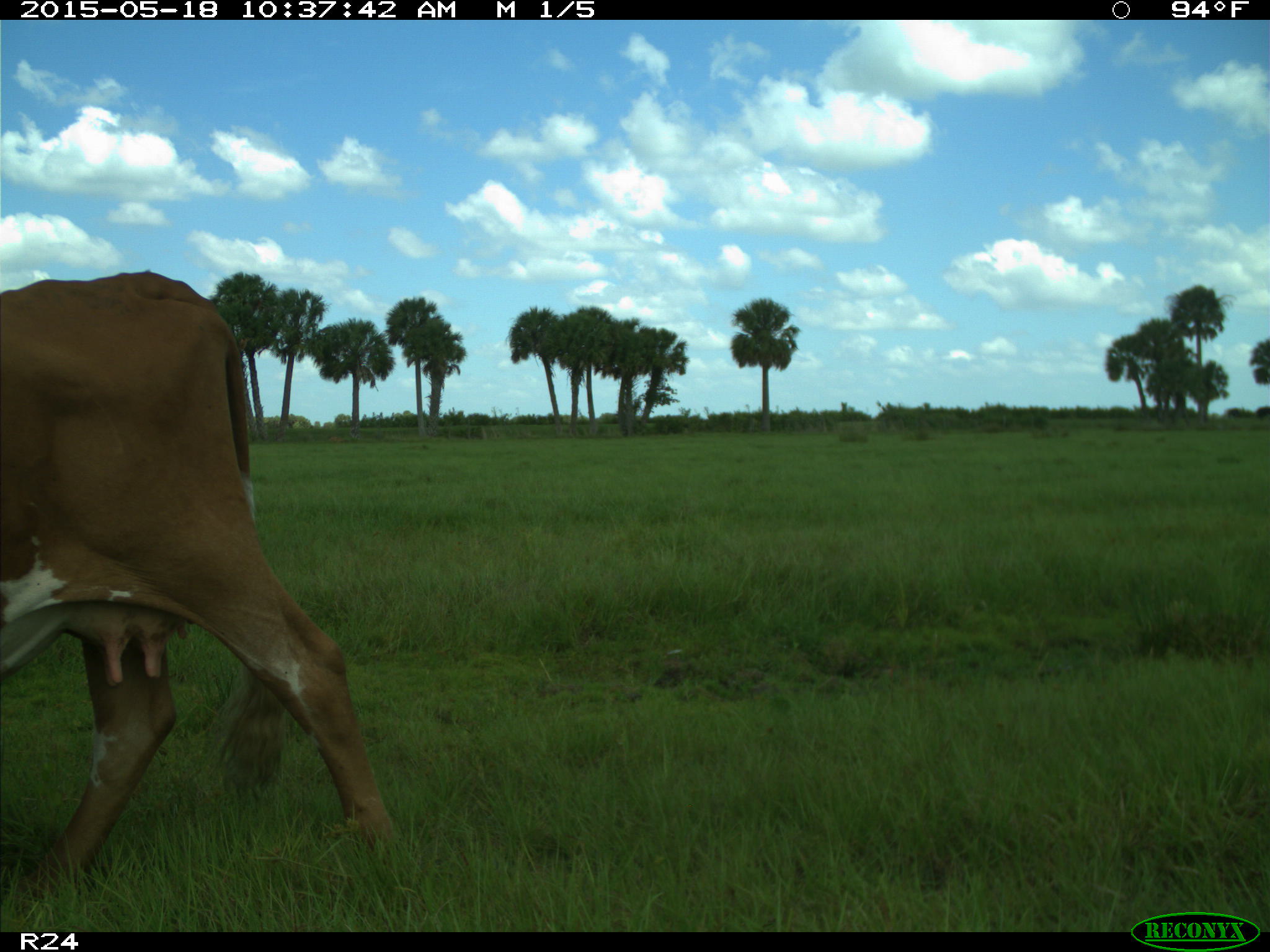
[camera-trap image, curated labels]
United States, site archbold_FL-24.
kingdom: Animalia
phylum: Chordata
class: Mammalia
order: Artiodactyla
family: Bovidae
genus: Bos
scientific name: Bos taurus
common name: domestic cow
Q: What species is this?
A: Bos taurus (domestic cow).